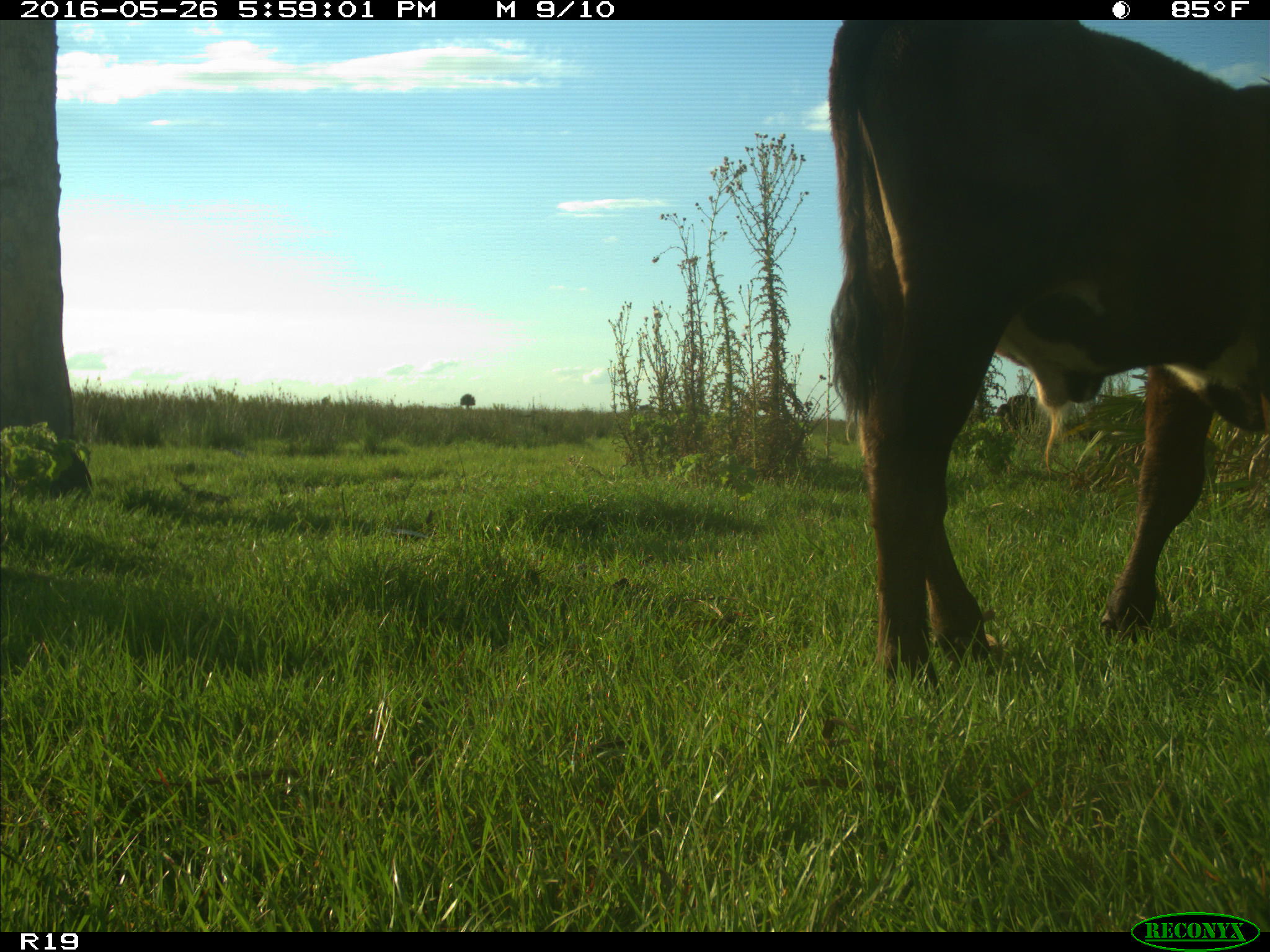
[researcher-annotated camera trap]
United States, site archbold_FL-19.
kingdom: Animalia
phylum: Chordata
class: Mammalia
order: Artiodactyla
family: Bovidae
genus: Bos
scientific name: Bos taurus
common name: domestic cow